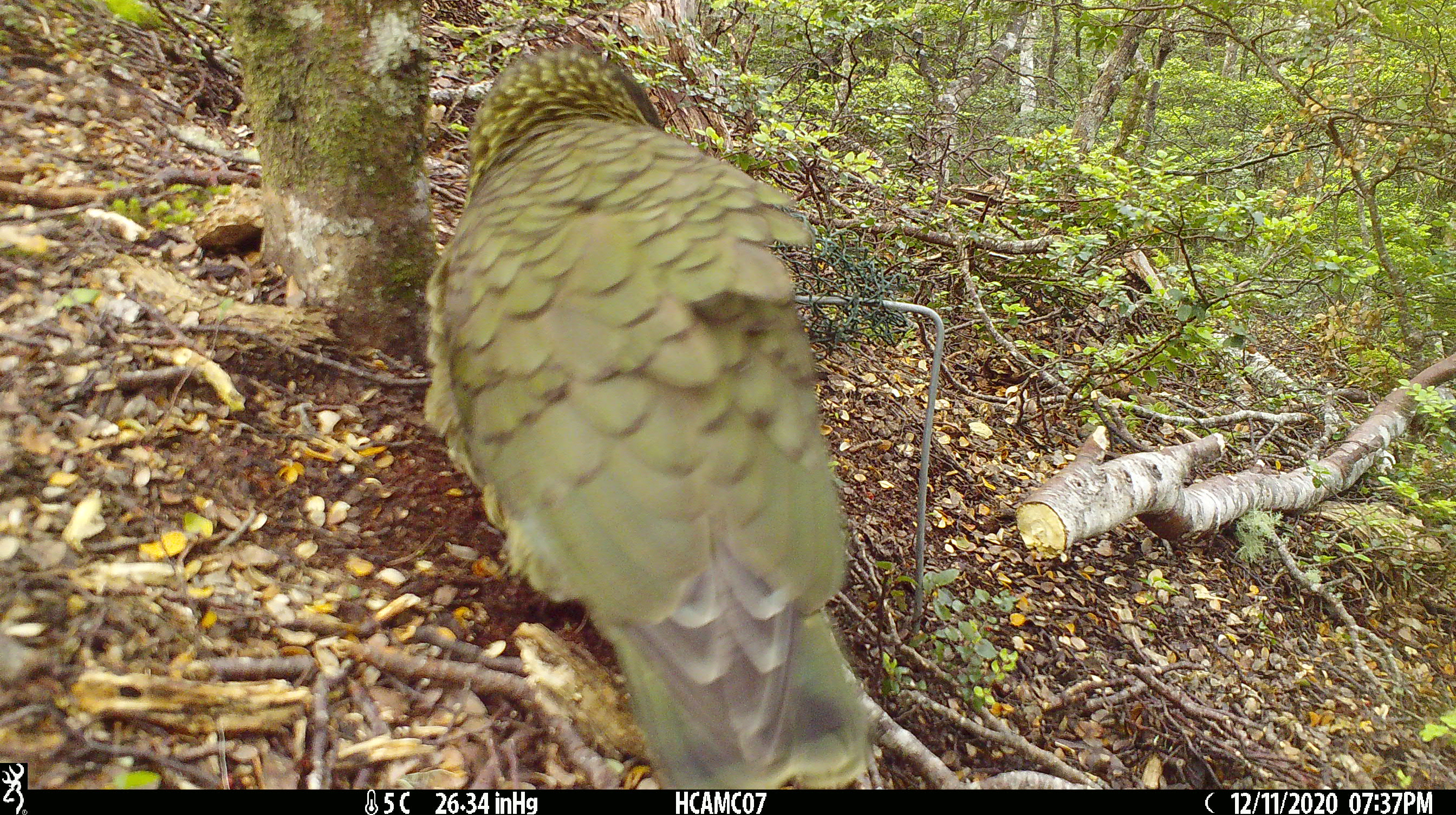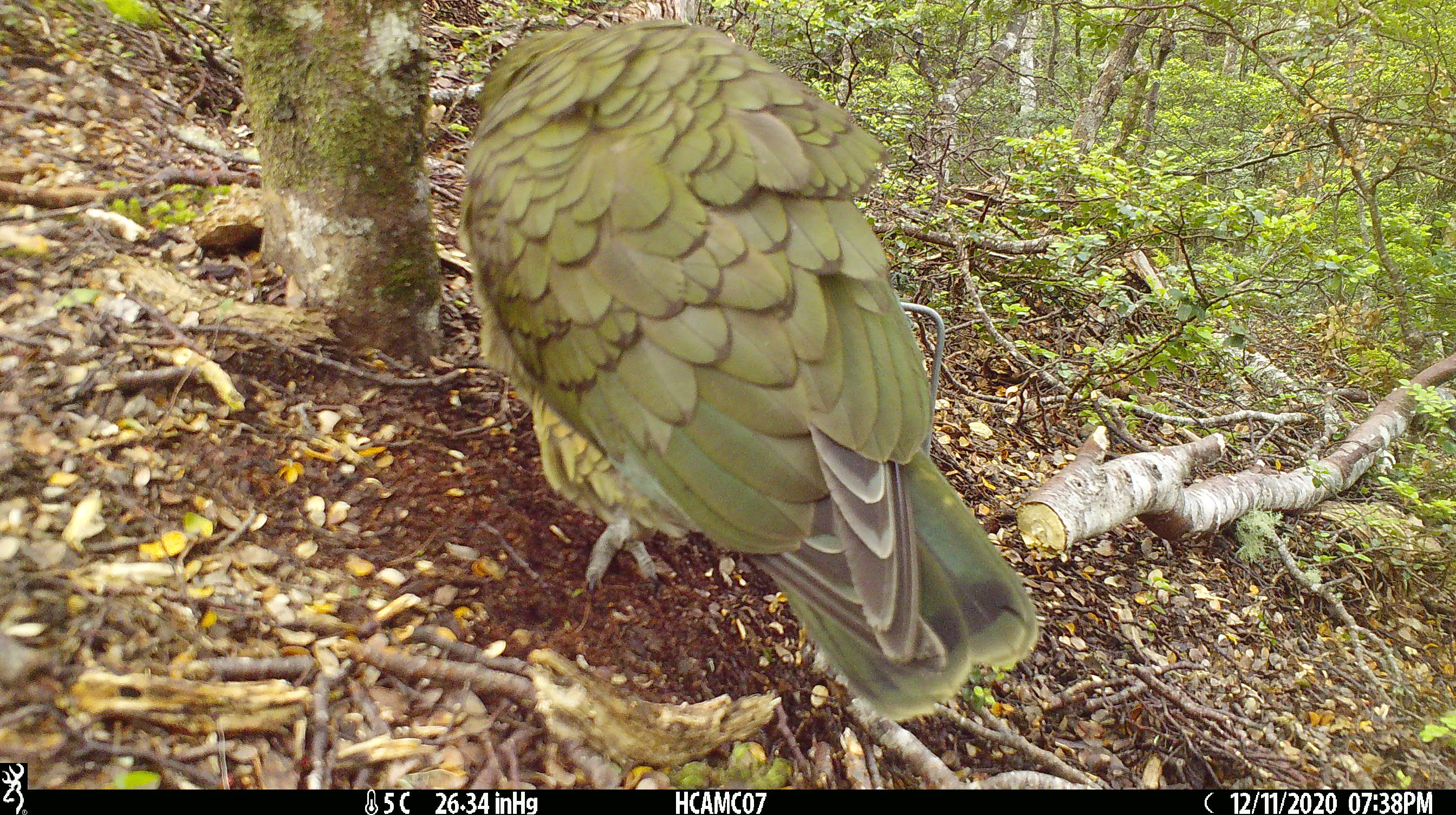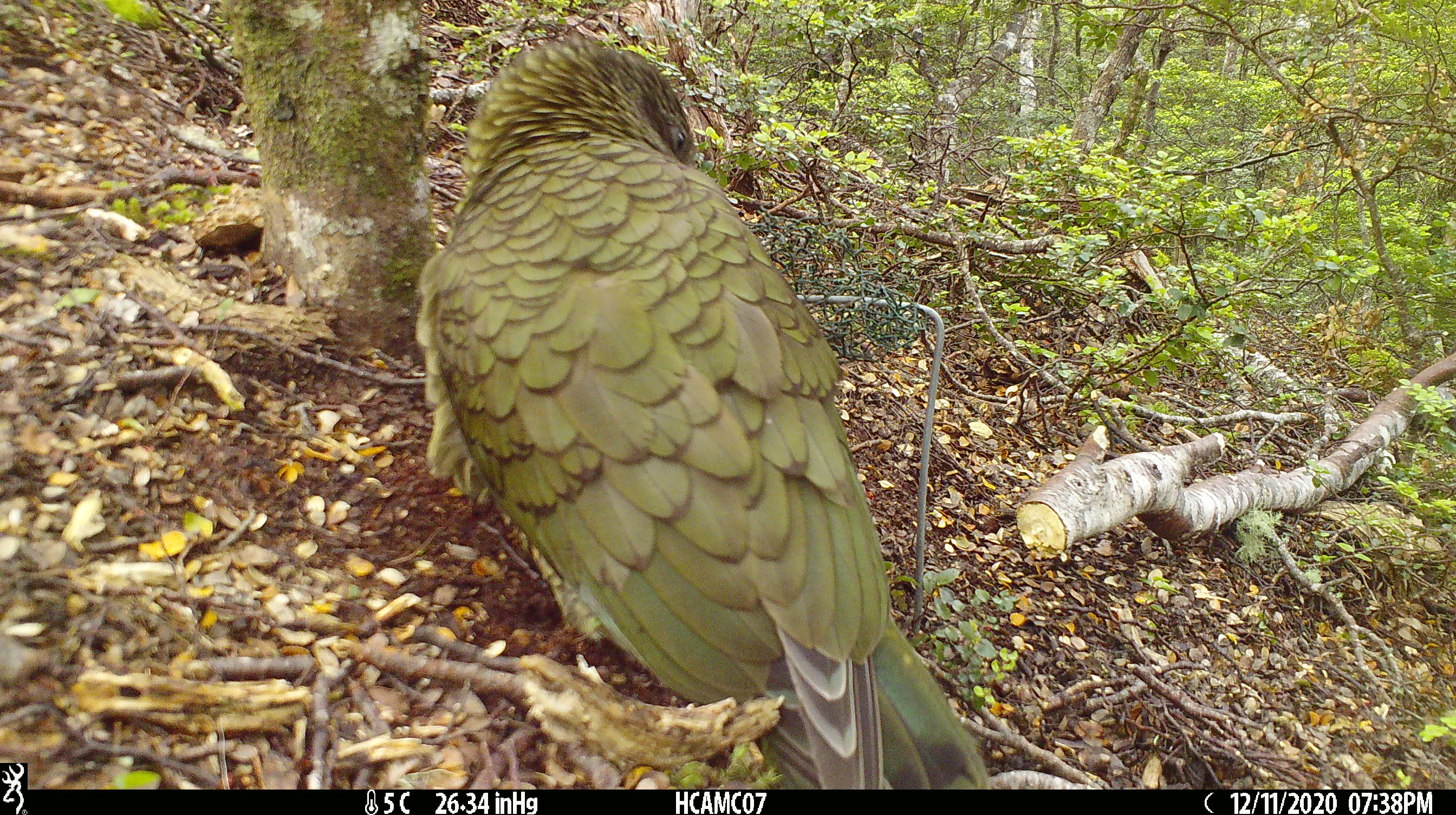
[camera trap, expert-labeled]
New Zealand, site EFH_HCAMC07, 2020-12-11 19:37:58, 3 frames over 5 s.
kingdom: Animalia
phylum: Chordata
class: Aves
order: Psittaciformes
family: Strigopidae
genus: Nestor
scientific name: Nestor notabilis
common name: kea